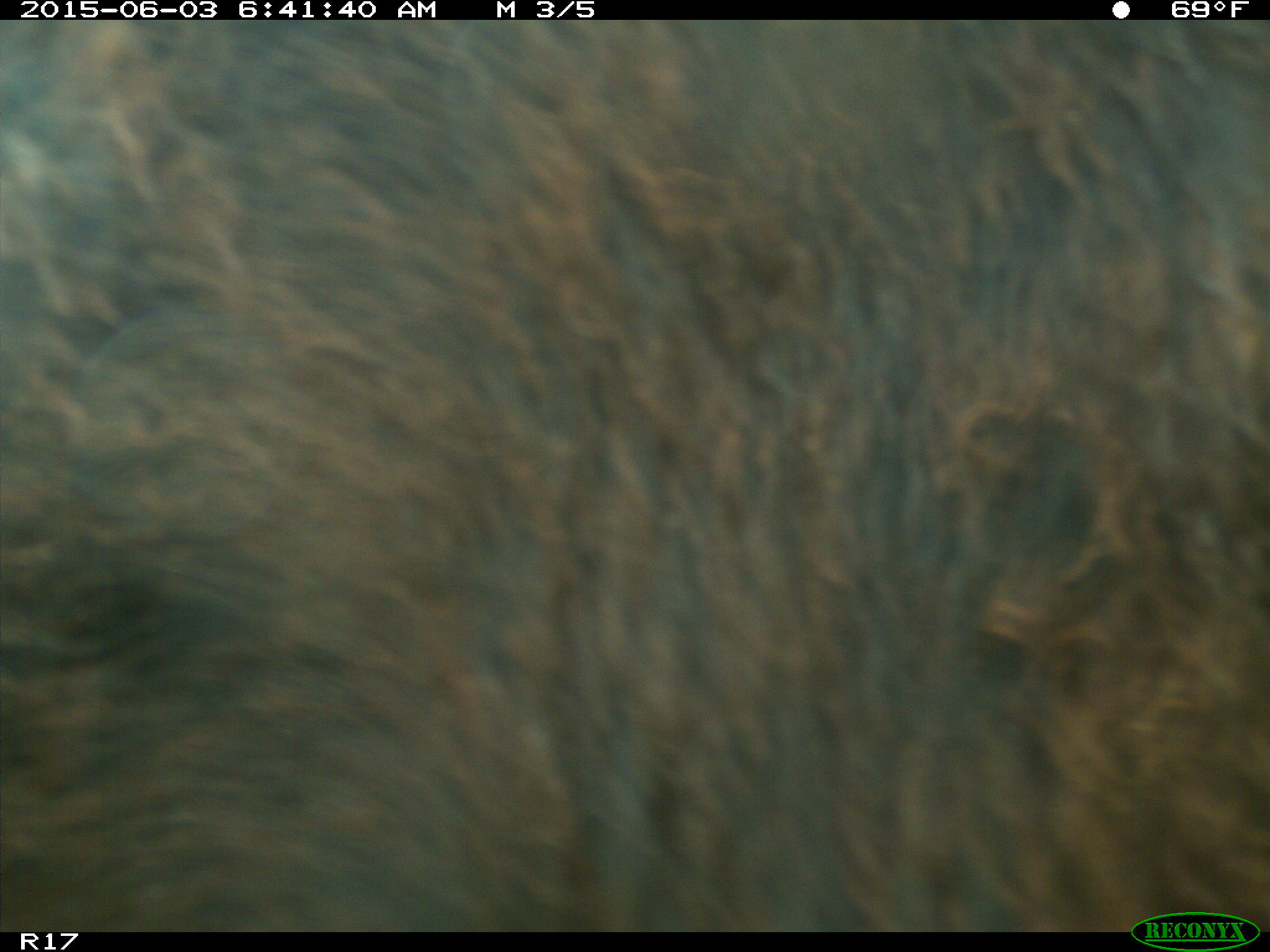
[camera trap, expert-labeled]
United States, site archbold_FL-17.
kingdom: Animalia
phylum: Chordata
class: Mammalia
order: Artiodactyla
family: Bovidae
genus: Bos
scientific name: Bos taurus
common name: domestic cow